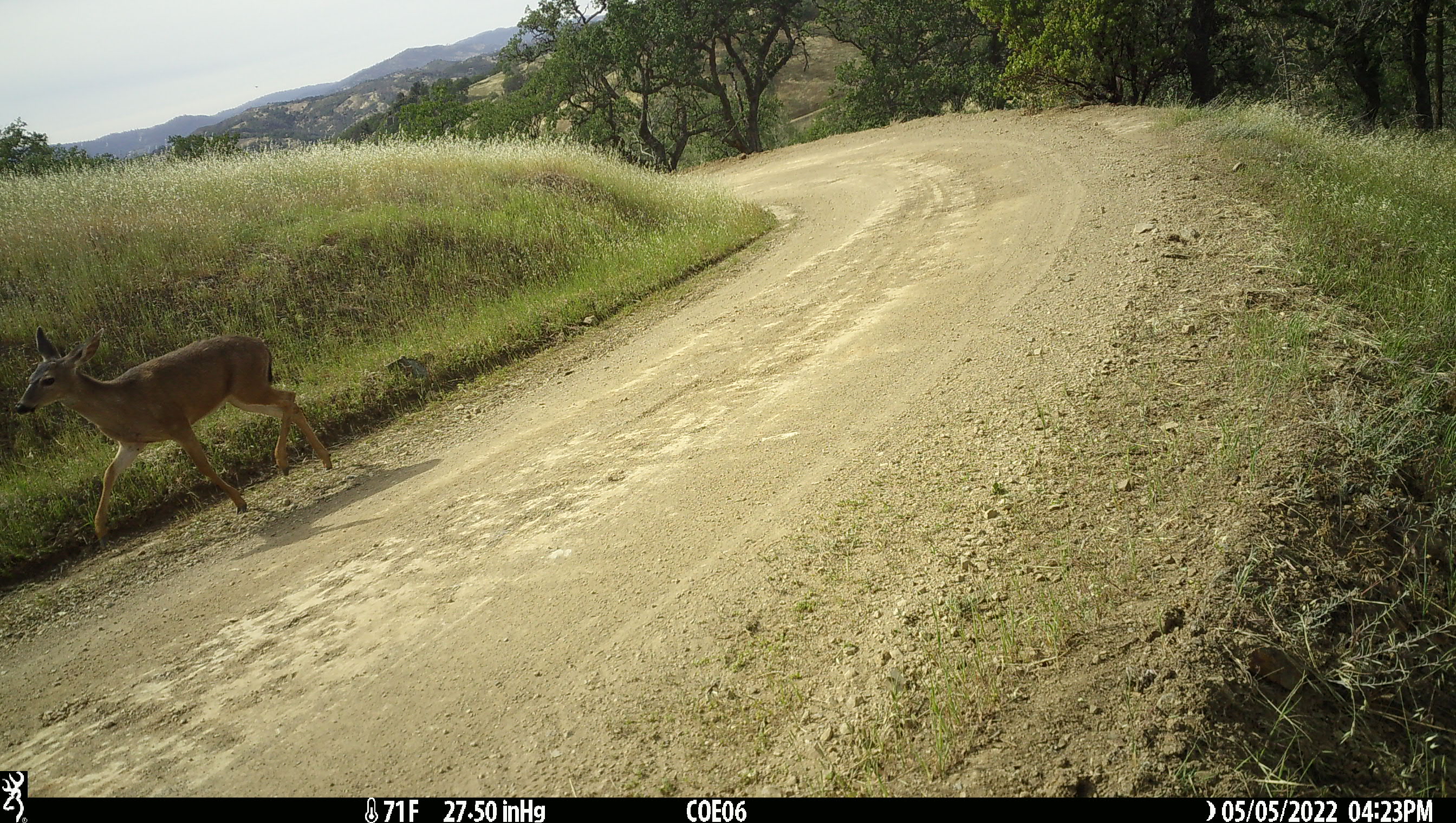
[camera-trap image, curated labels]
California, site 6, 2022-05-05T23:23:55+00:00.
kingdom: Animalia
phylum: Chordata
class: Mammalia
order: Artiodactyla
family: Cervidae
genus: Odocoileus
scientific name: Odocoileus hemionus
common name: mule deer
Mule deer (Odocoileus hemionus).